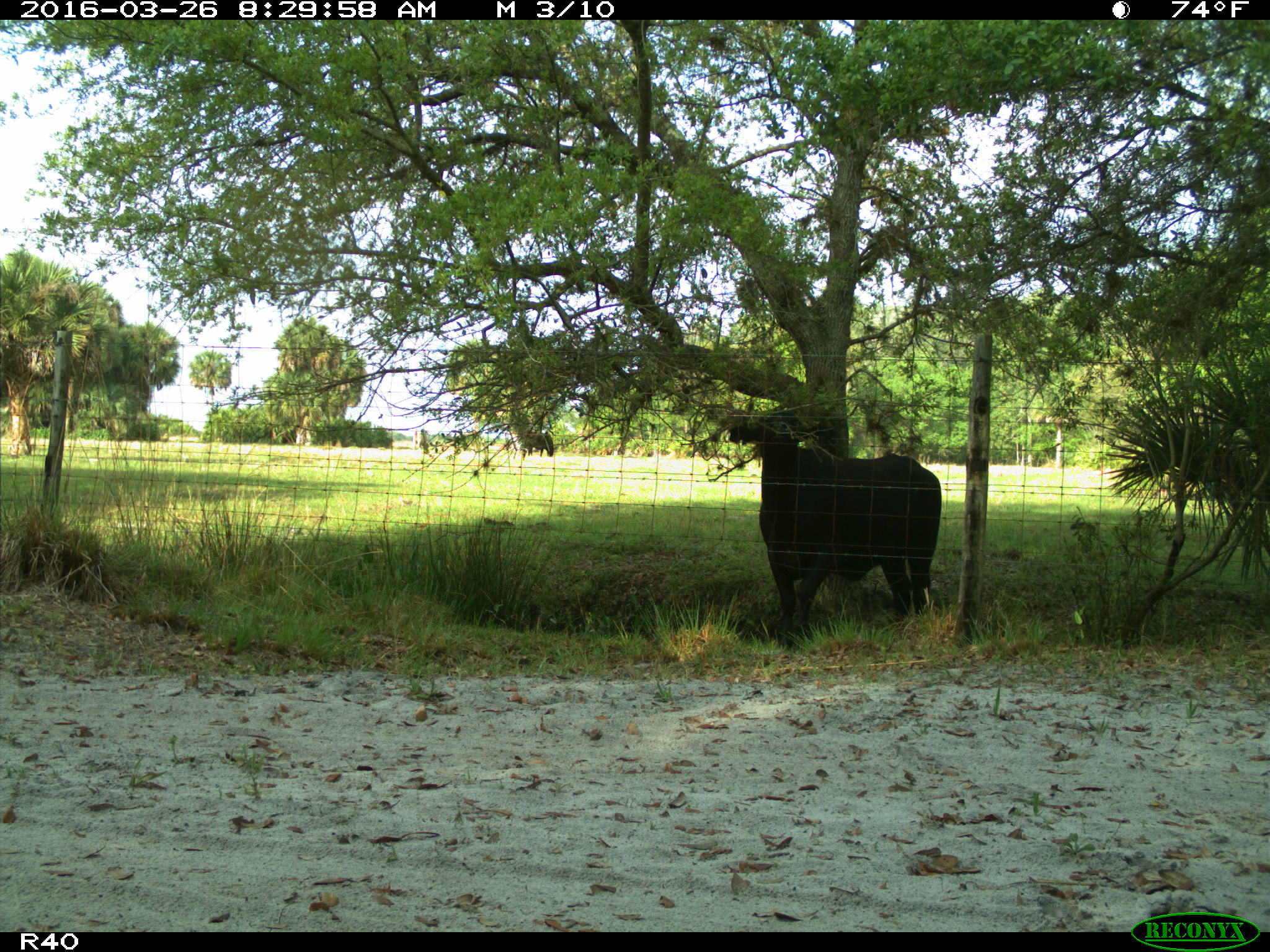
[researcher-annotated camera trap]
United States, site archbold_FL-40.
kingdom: Animalia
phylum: Chordata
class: Mammalia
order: Artiodactyla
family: Bovidae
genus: Bos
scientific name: Bos taurus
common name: domestic cow